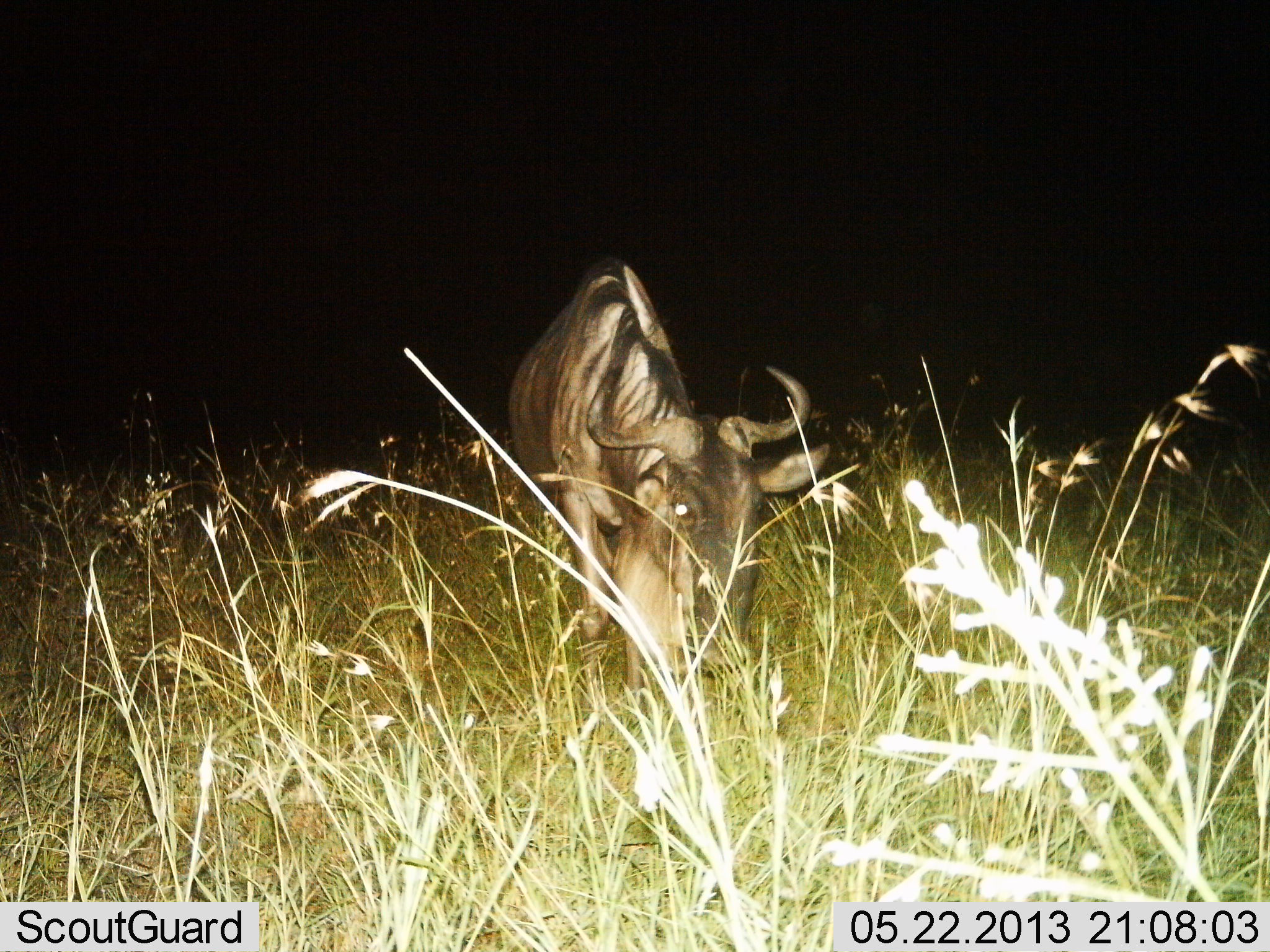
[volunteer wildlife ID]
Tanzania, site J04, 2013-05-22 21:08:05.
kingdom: Animalia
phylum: Chordata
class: Mammalia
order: Artiodactyla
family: Bovidae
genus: Connochaetes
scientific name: Connochaetes taurinus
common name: blue wildebeest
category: wildebeest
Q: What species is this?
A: Wildebeest (blue wildebeest) (Connochaetes taurinus).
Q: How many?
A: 1.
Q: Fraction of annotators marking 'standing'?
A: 50%.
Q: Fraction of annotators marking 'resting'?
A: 0%.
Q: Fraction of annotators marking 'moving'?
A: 25%.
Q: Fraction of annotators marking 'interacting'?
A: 0%.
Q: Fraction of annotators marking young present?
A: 0%.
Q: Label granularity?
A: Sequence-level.